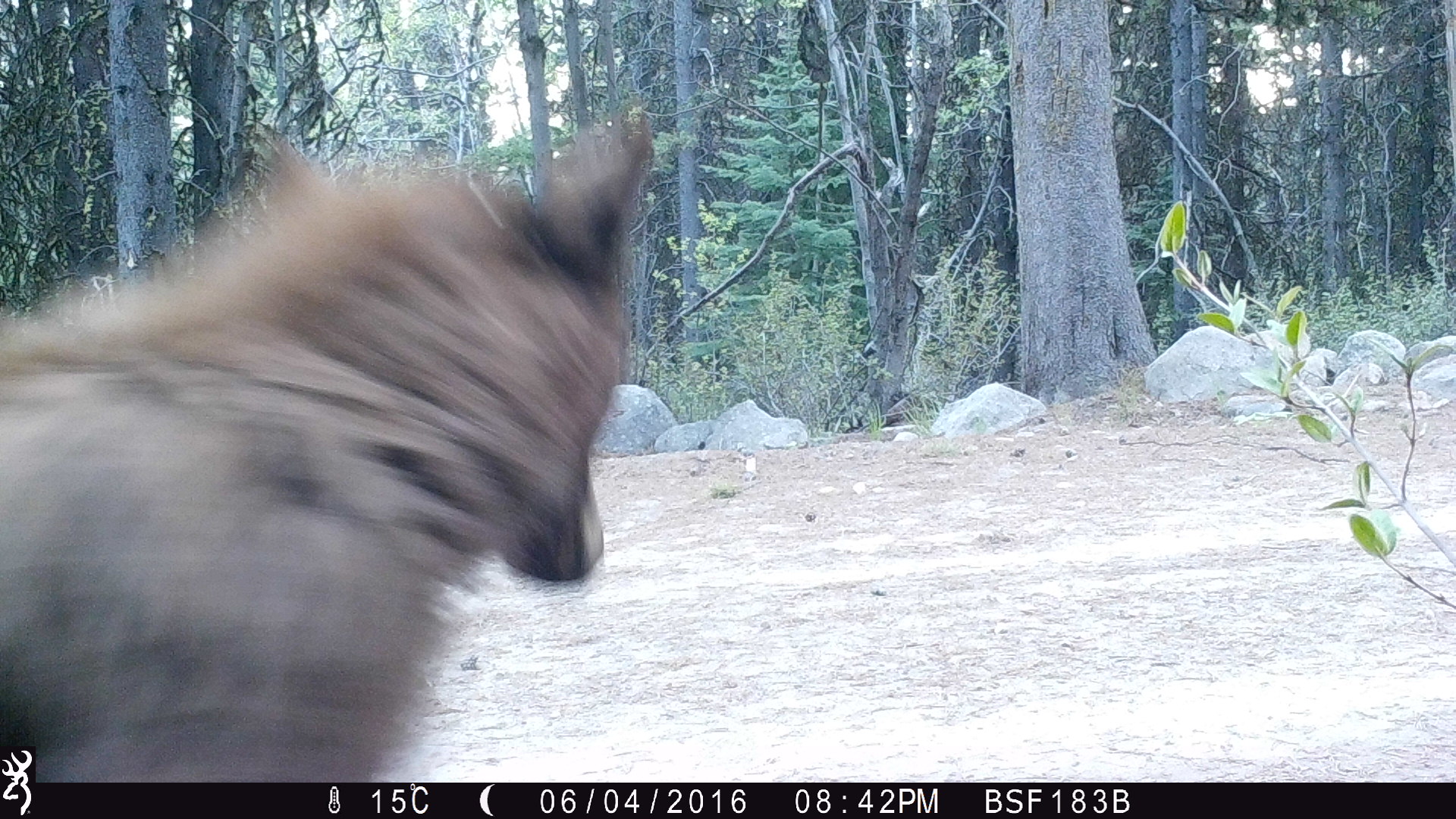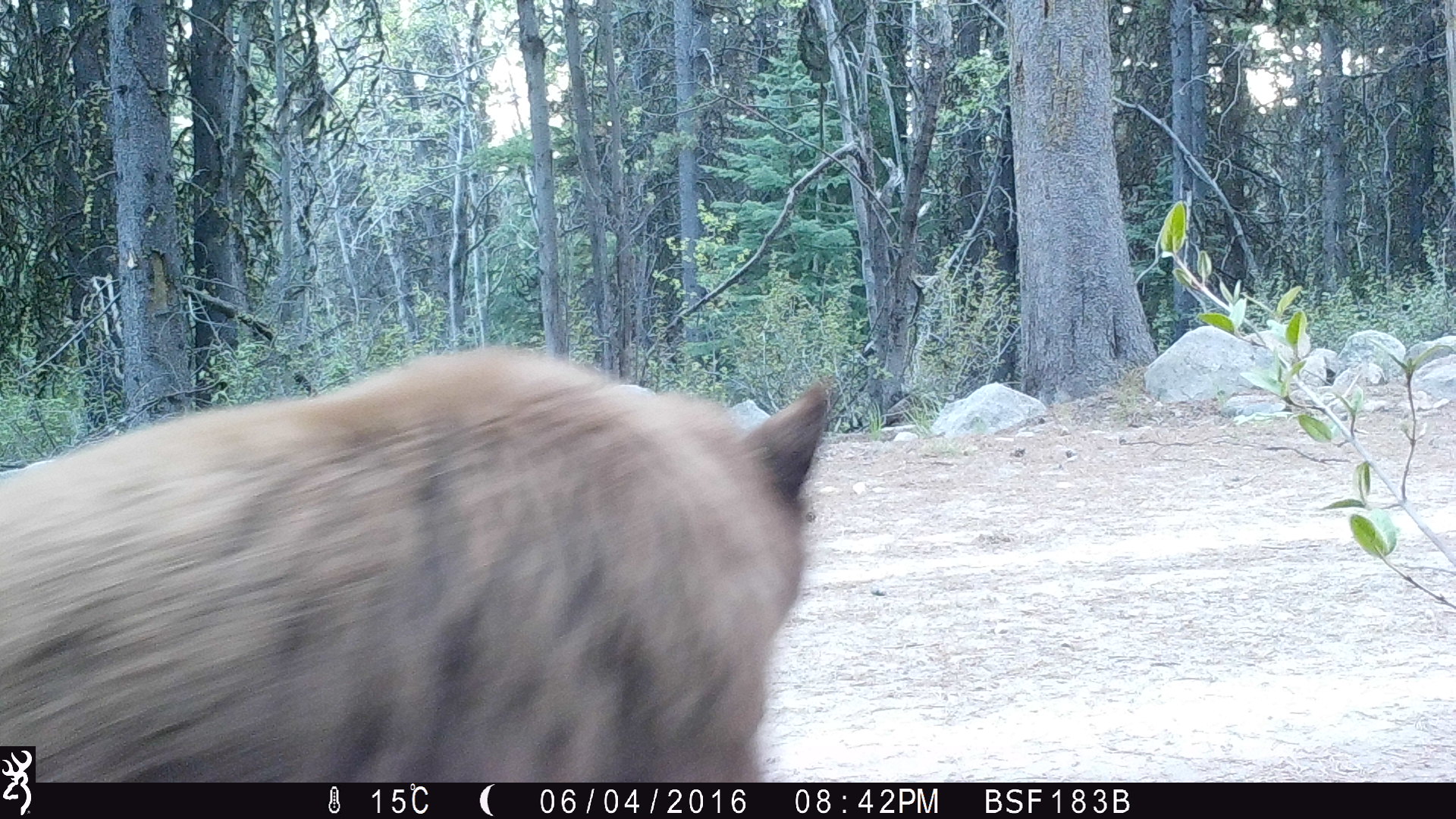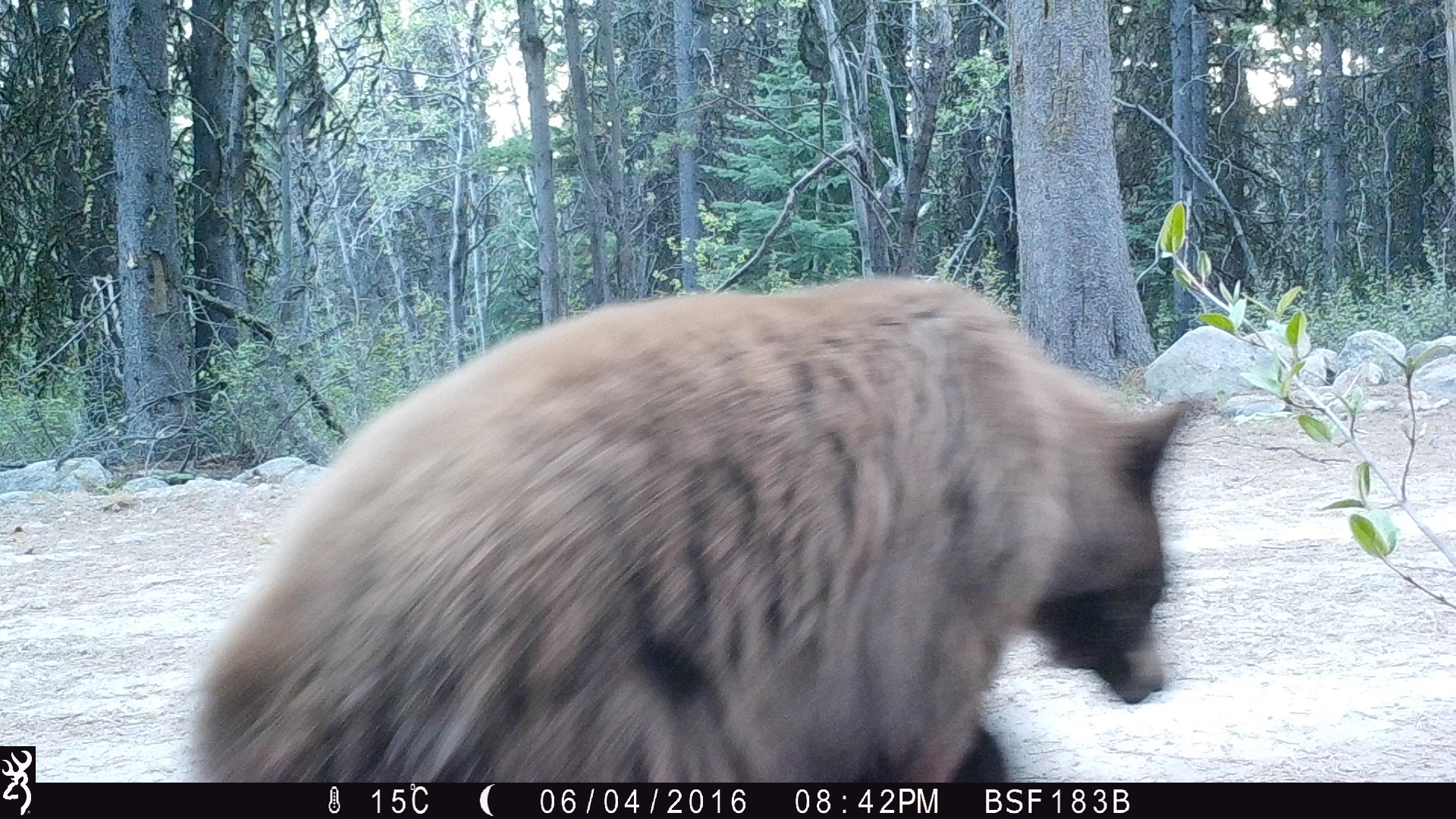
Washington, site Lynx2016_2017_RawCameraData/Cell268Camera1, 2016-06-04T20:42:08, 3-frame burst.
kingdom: Animalia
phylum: Chordata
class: Mammalia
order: Carnivora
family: Ursidae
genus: Ursus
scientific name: Ursus americanus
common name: american black bear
Ursus americanus (american black bear). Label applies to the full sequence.